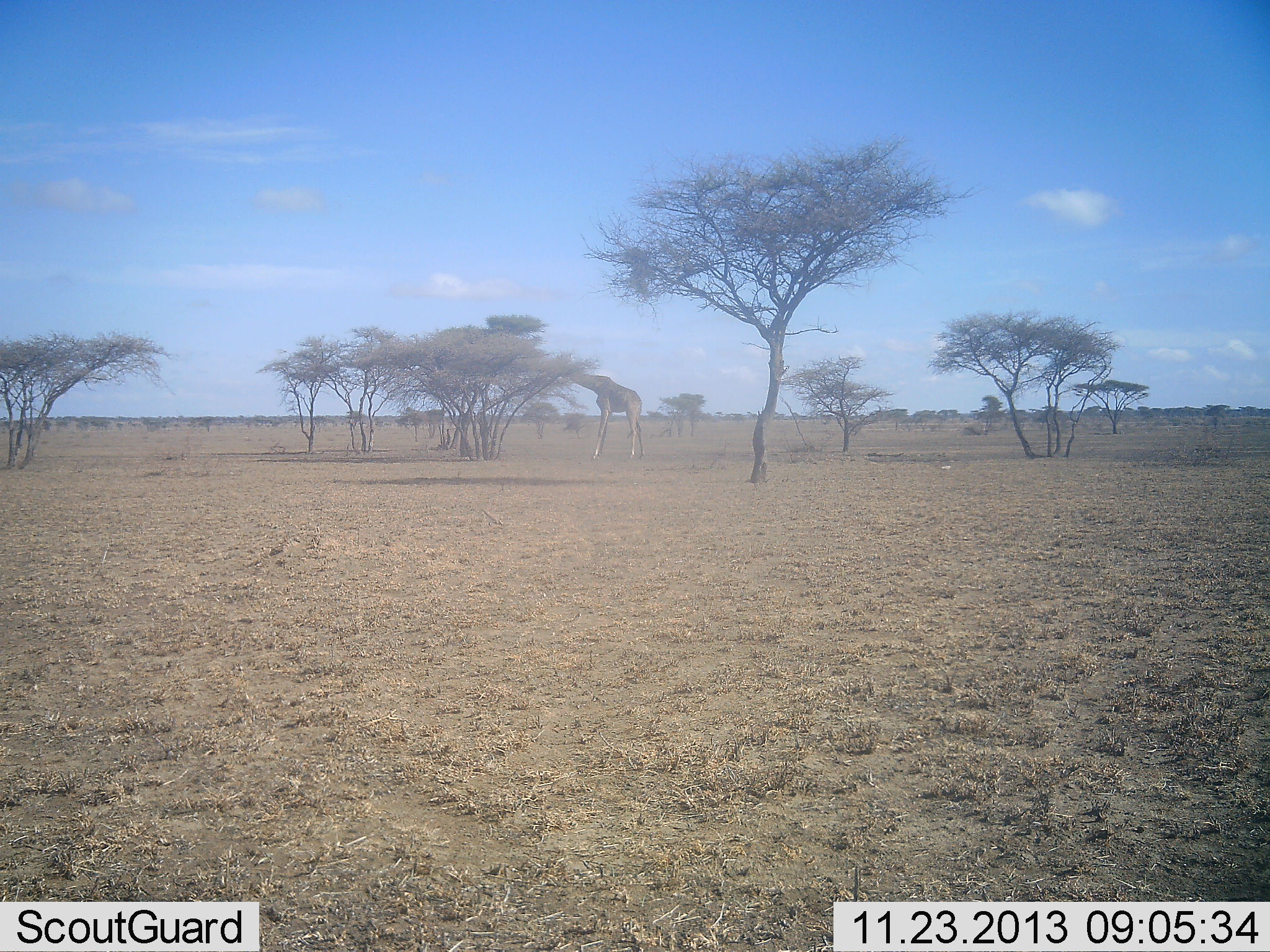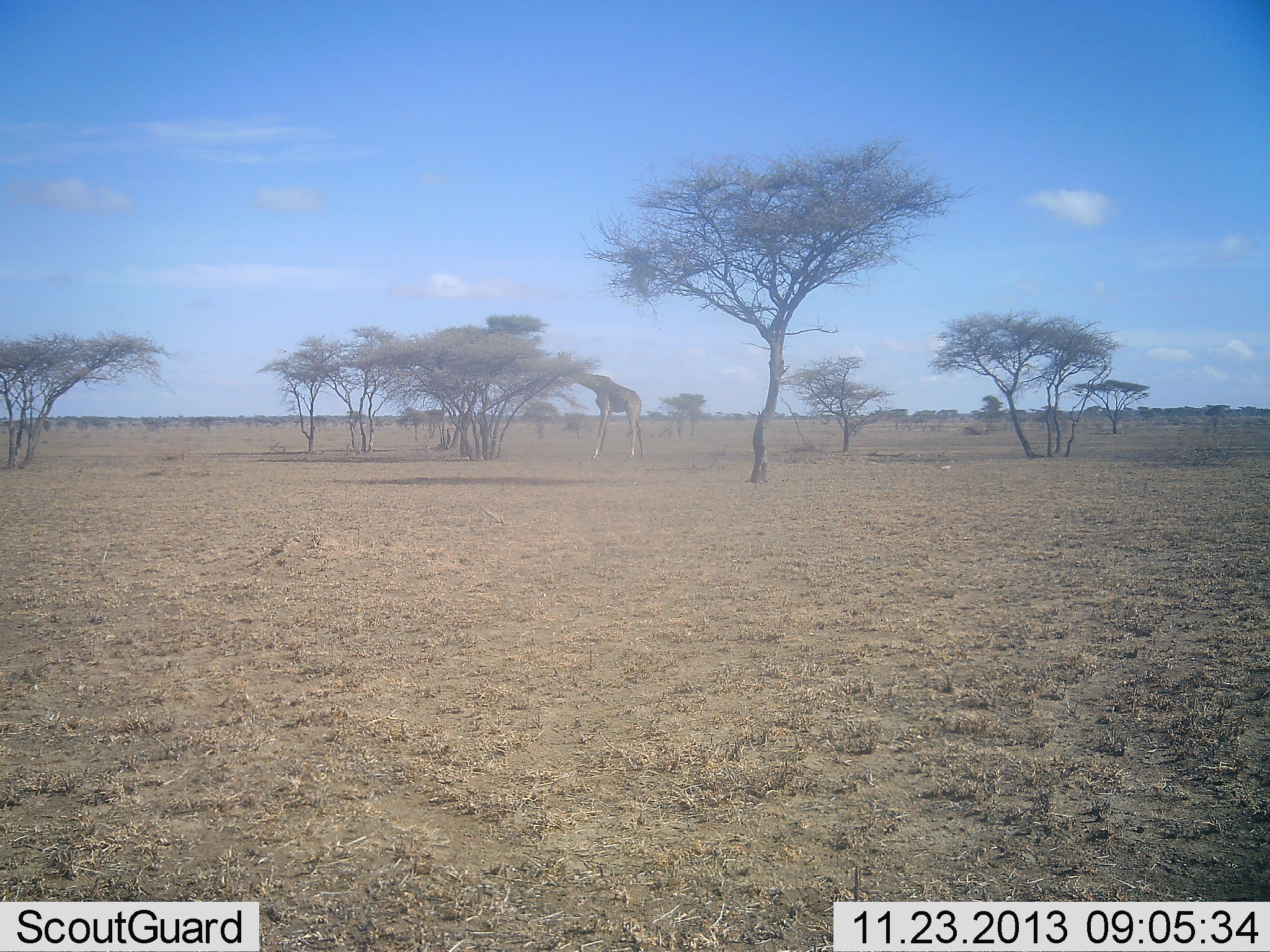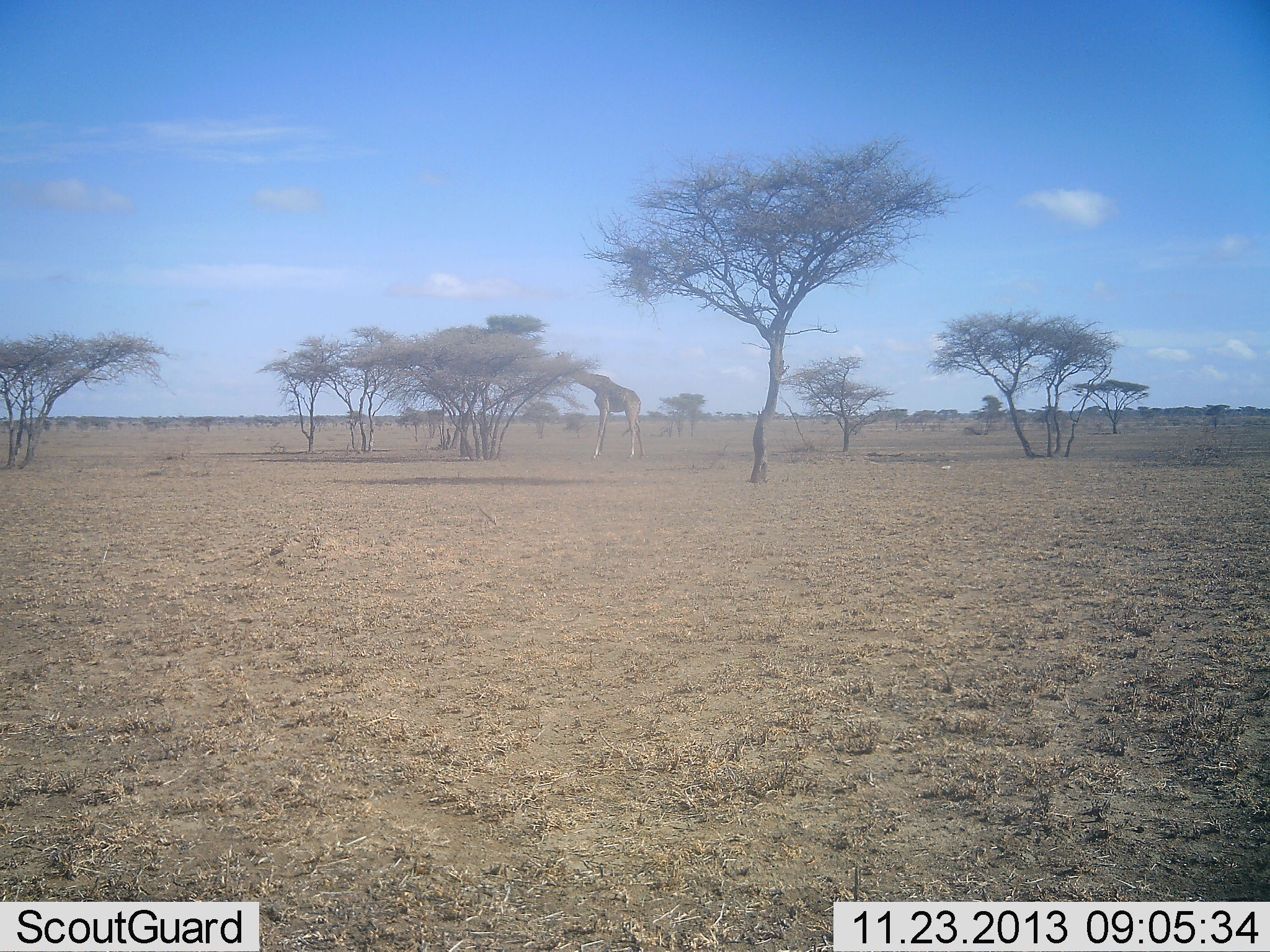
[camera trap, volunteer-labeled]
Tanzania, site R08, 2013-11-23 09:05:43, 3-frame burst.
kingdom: Animalia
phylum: Chordata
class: Mammalia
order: Artiodactyla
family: Giraffidae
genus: Giraffa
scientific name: Giraffa camelopardalis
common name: giraffe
Giraffe (Giraffa camelopardalis), count 1. Behavior (volunteer vote fractions): standing 20%, resting 0%, moving 0%, interacting 0%. Young present (vote fraction): 0%. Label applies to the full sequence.